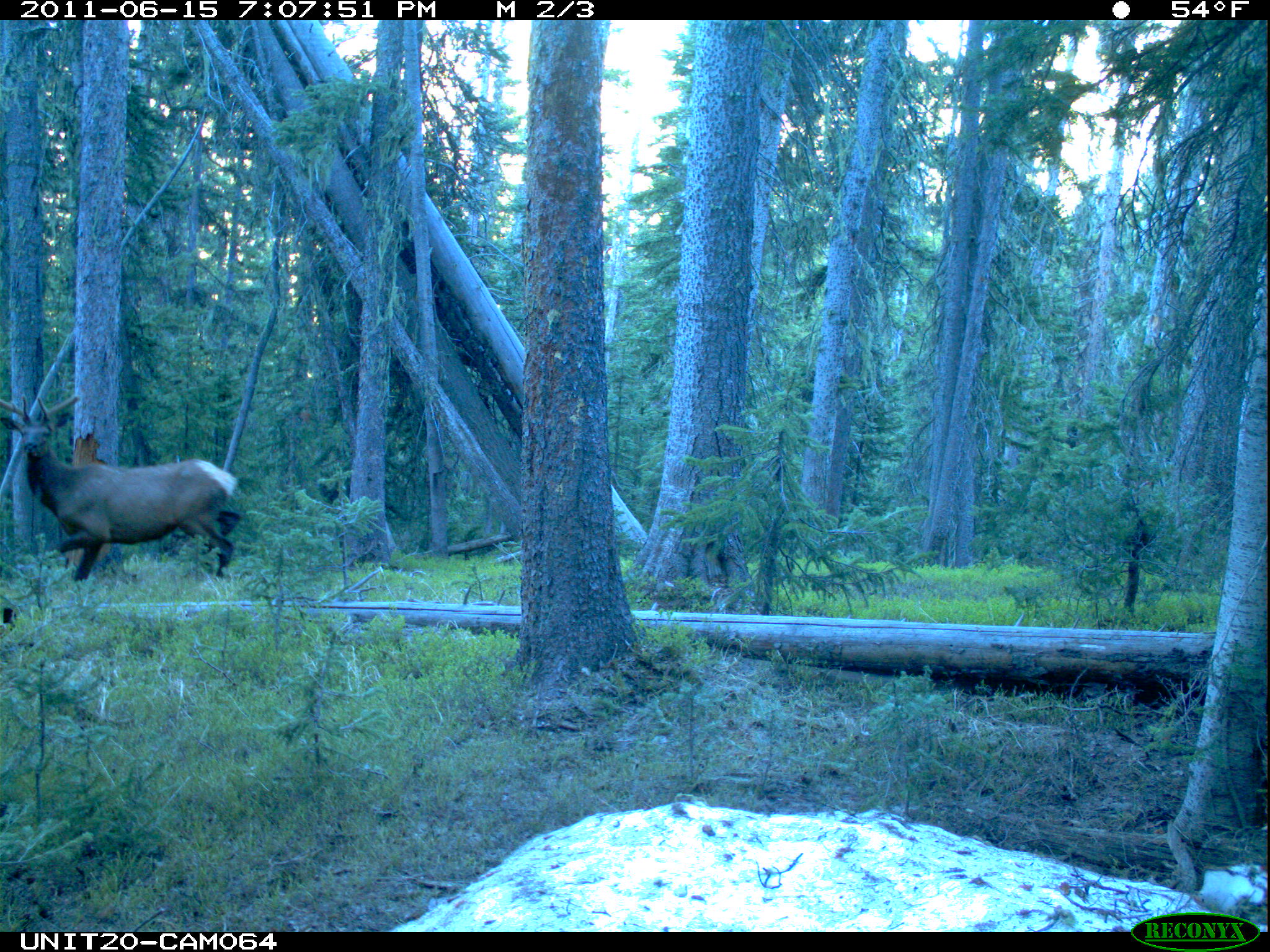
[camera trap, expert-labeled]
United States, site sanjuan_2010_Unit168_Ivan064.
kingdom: Animalia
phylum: Chordata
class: Mammalia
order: Artiodactyla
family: Cervidae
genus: Cervus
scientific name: Cervus elaphus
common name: red deer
Cervus elaphus (red deer).